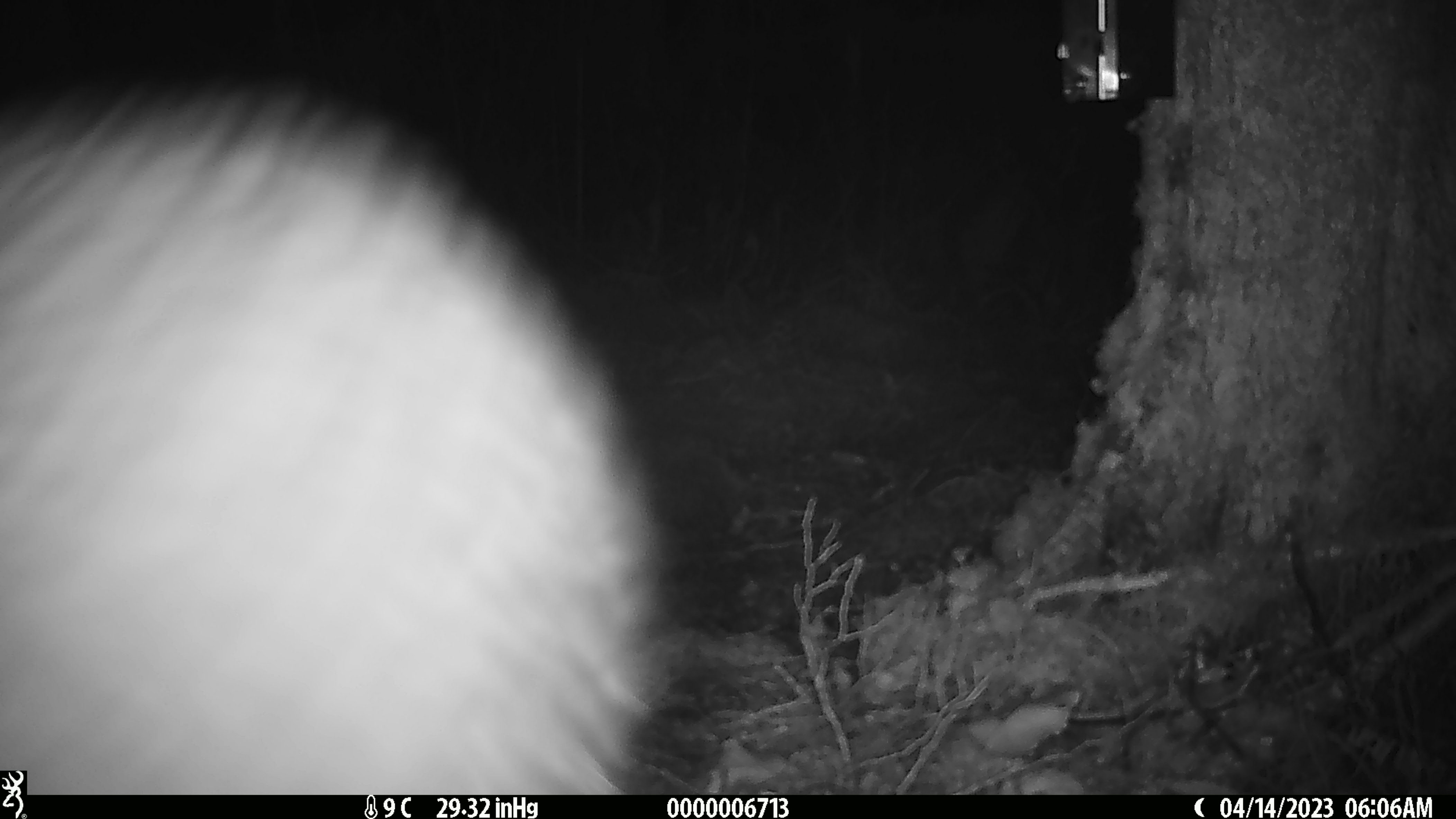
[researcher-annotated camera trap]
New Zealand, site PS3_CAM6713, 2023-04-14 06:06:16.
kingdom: Animalia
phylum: Chordata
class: Aves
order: Apterygiformes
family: Apterygidae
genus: Apteryx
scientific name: Apteryx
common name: kiwi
Kiwi (Apteryx).